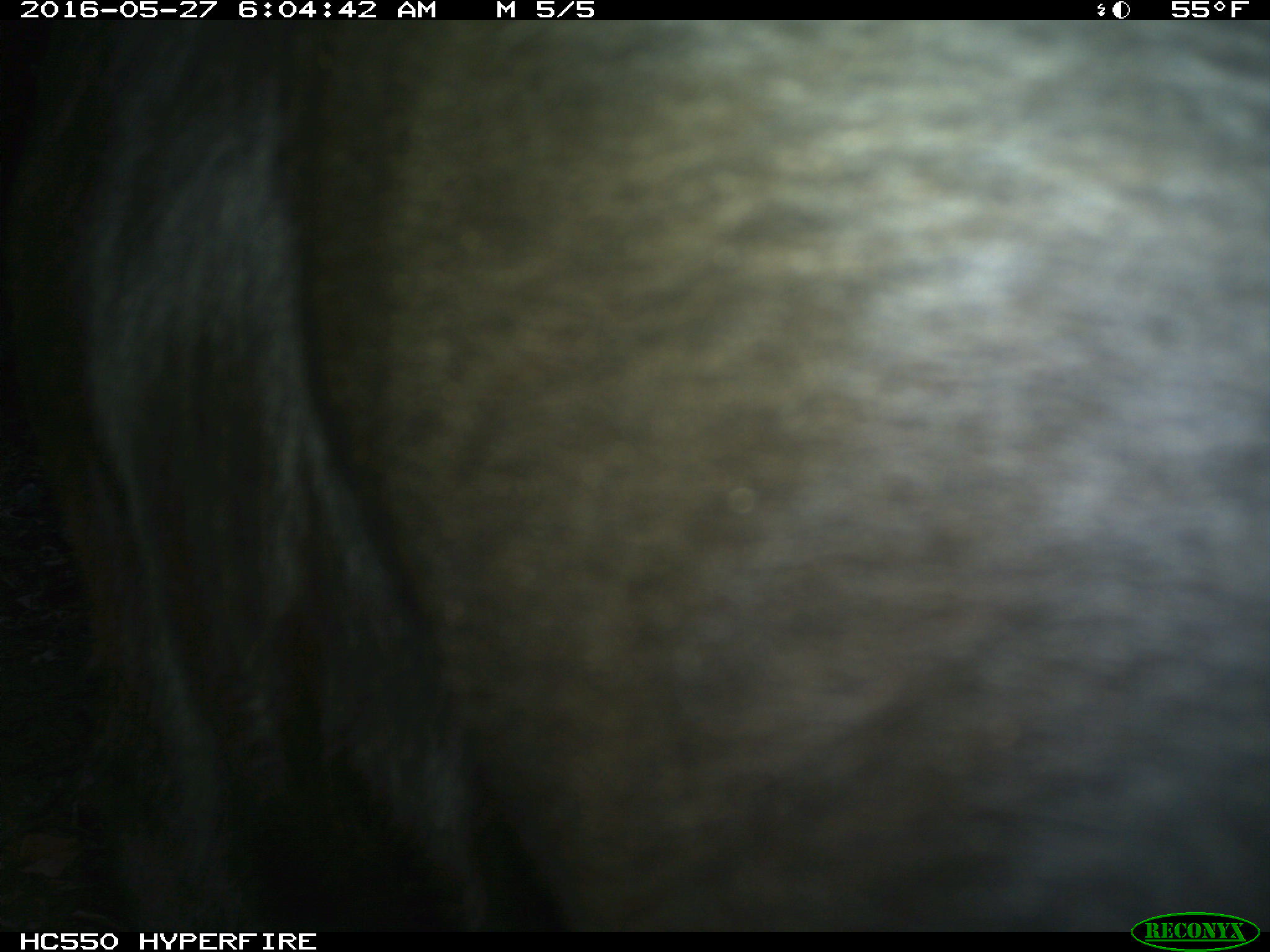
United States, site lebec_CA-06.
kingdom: Animalia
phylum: Chordata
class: Mammalia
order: Artiodactyla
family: Bovidae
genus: Bos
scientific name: Bos taurus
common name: domestic cow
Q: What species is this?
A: Bos taurus (domestic cow).